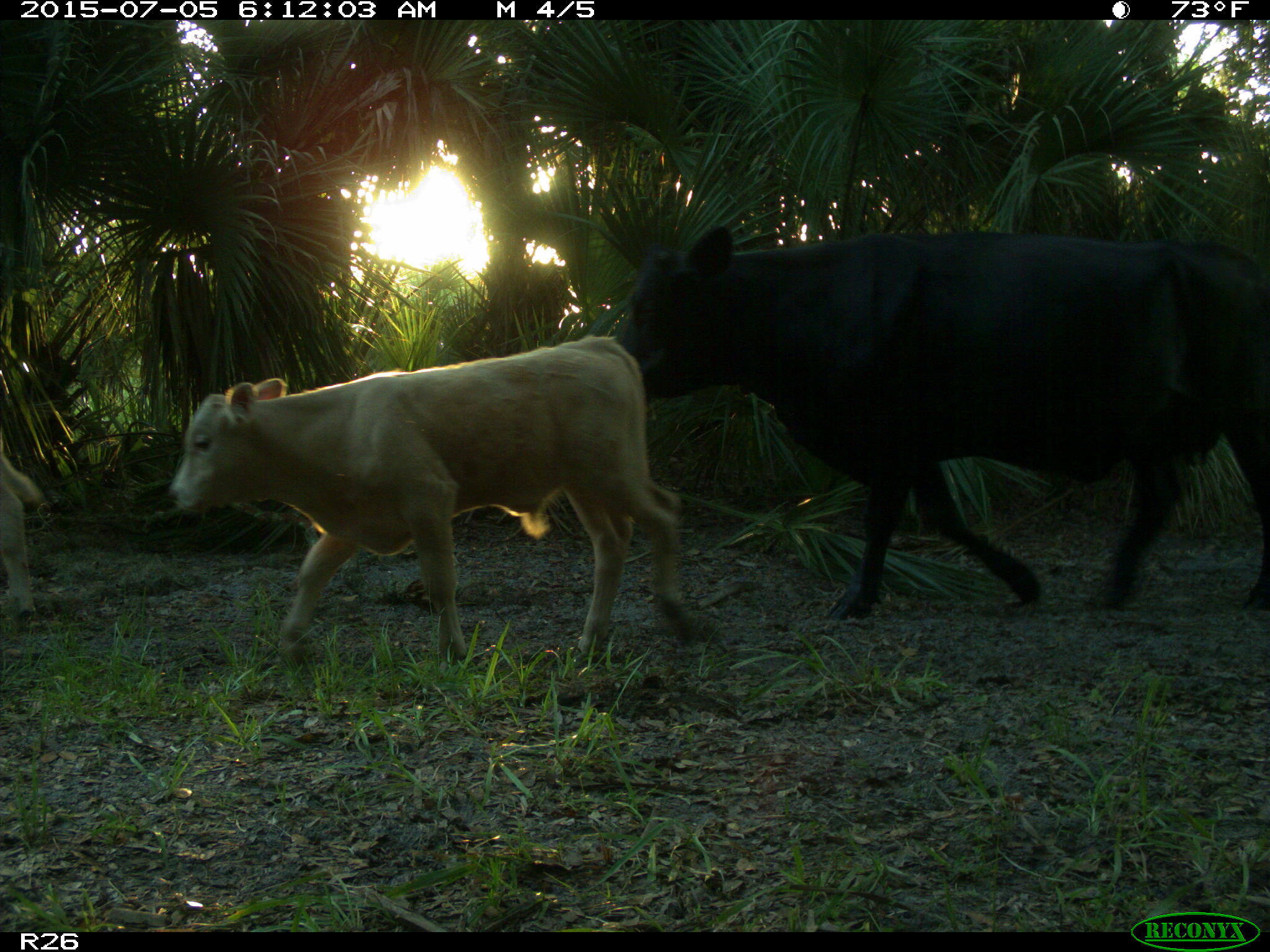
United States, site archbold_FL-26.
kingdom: Animalia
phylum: Chordata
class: Mammalia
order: Artiodactyla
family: Bovidae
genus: Bos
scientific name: Bos taurus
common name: domestic cow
Bos taurus (domestic cow).